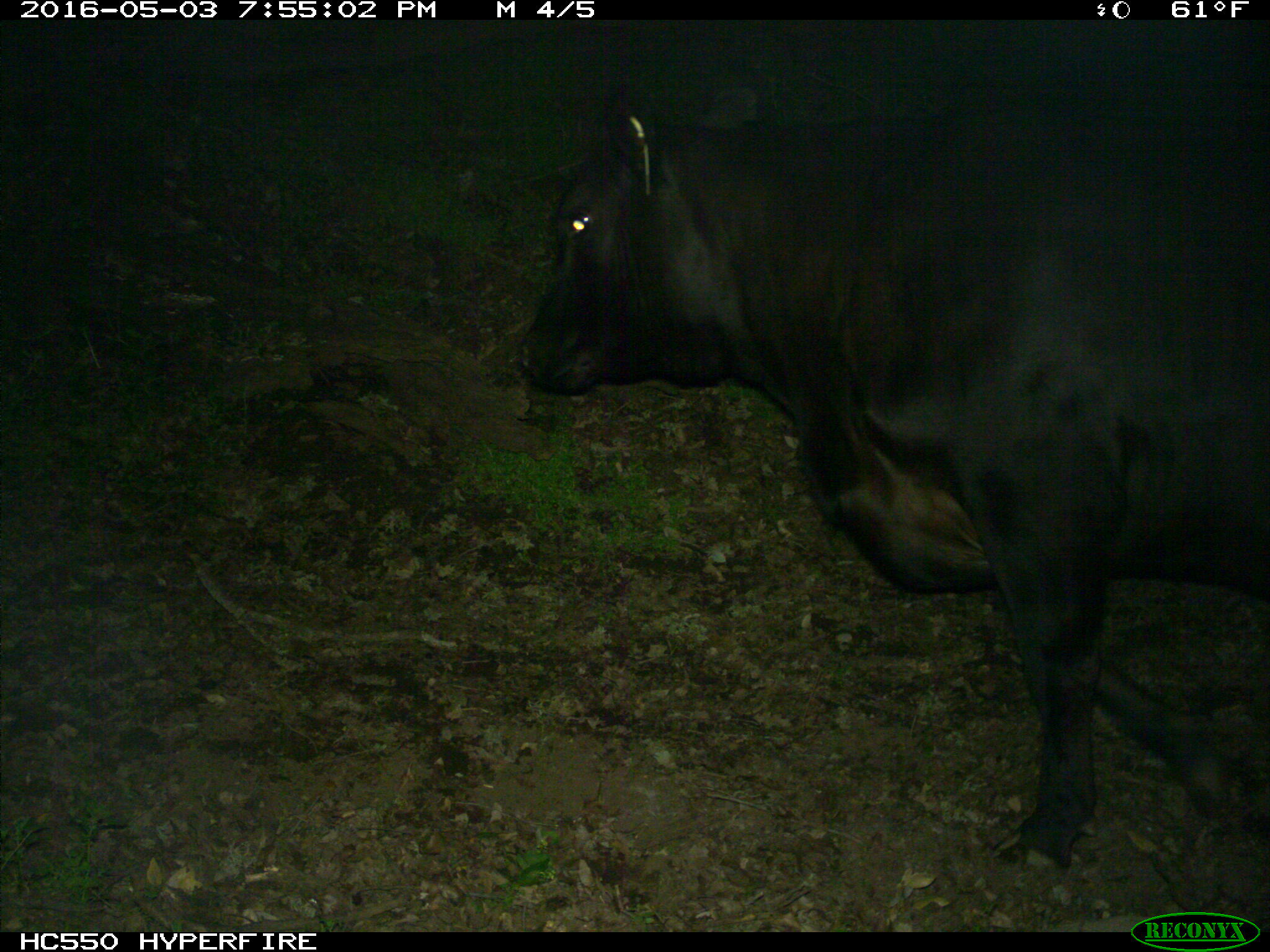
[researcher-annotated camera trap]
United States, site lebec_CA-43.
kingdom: Animalia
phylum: Chordata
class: Mammalia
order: Artiodactyla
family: Bovidae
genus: Bos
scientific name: Bos taurus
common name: domestic cow